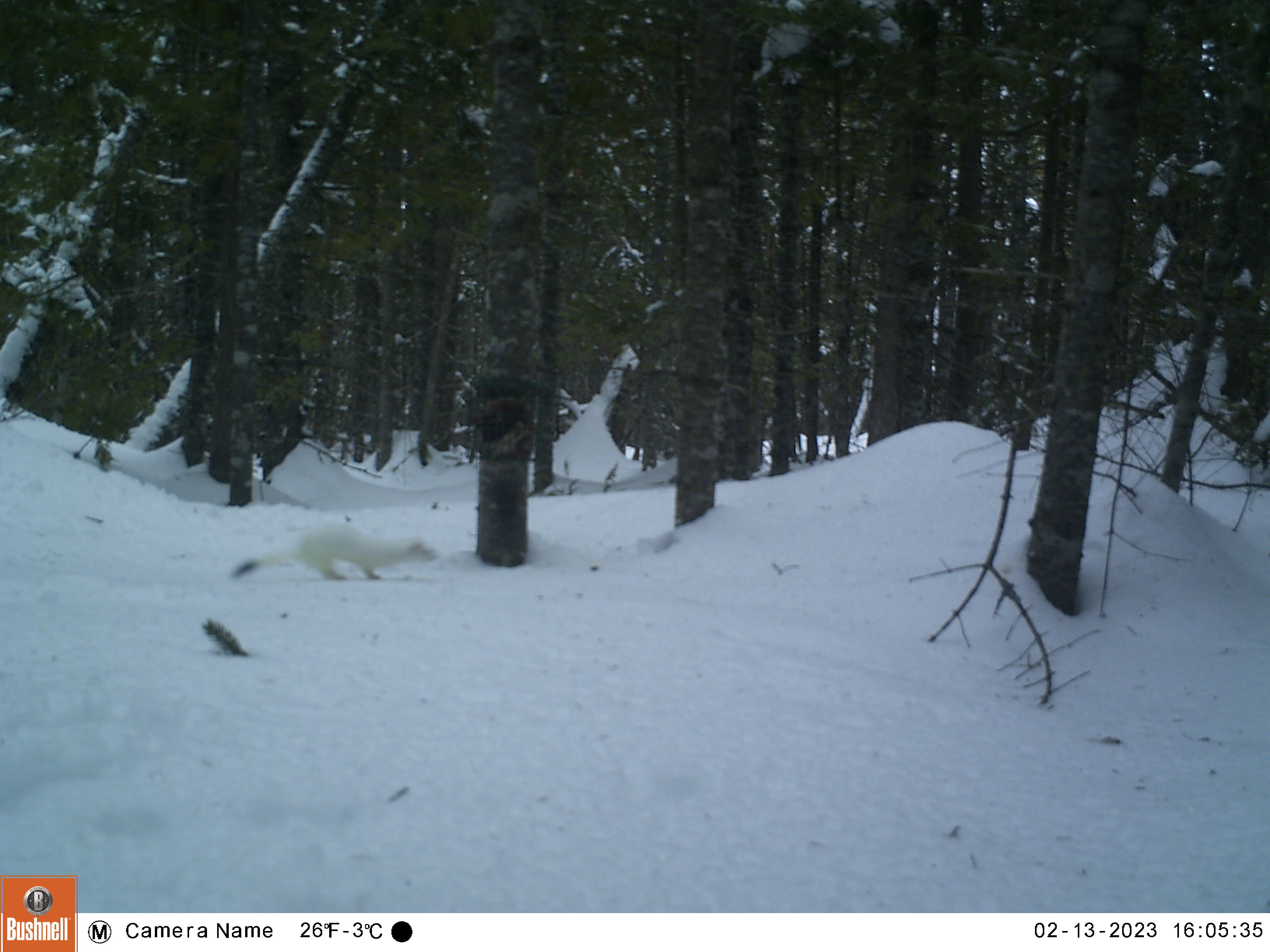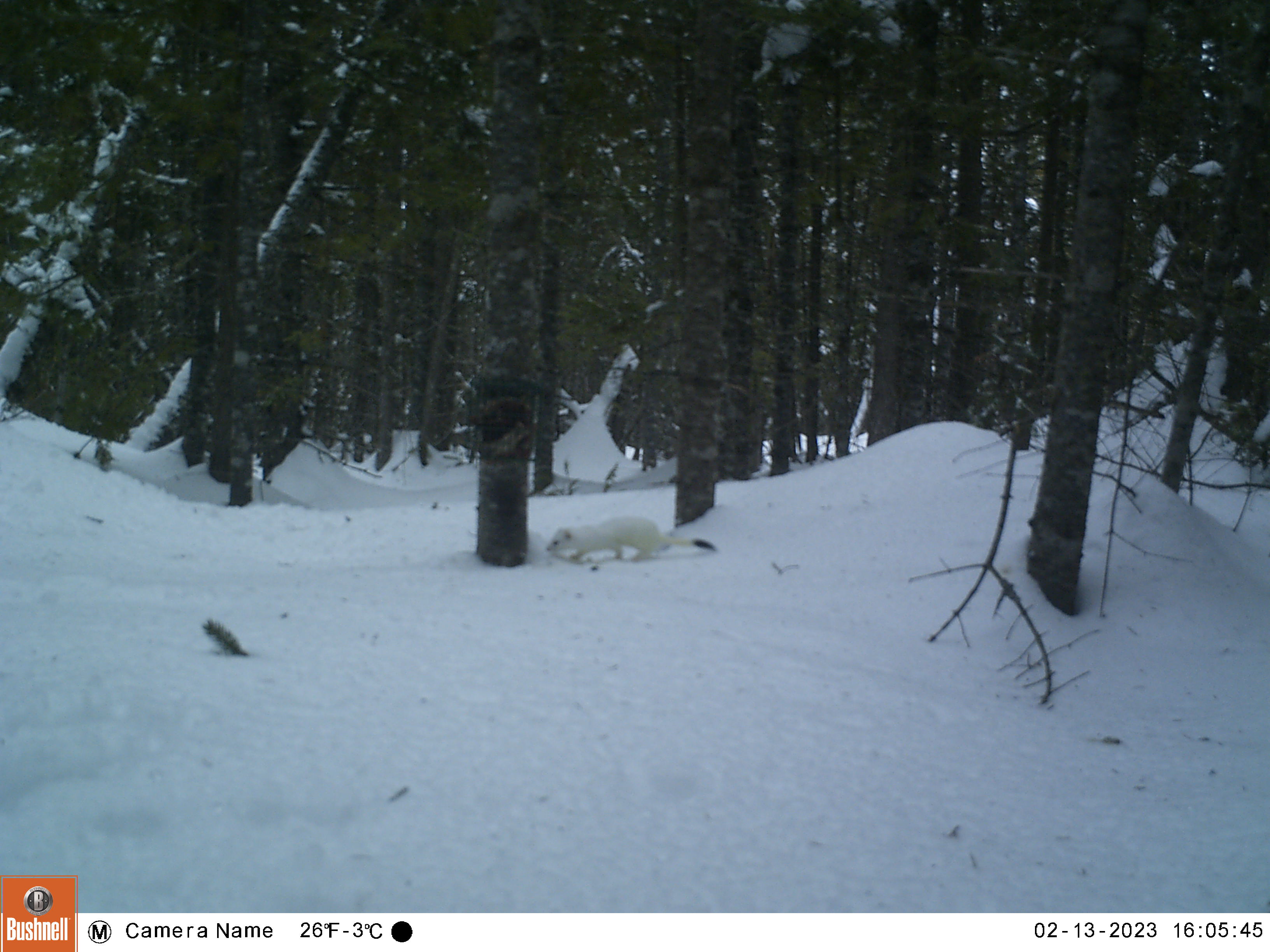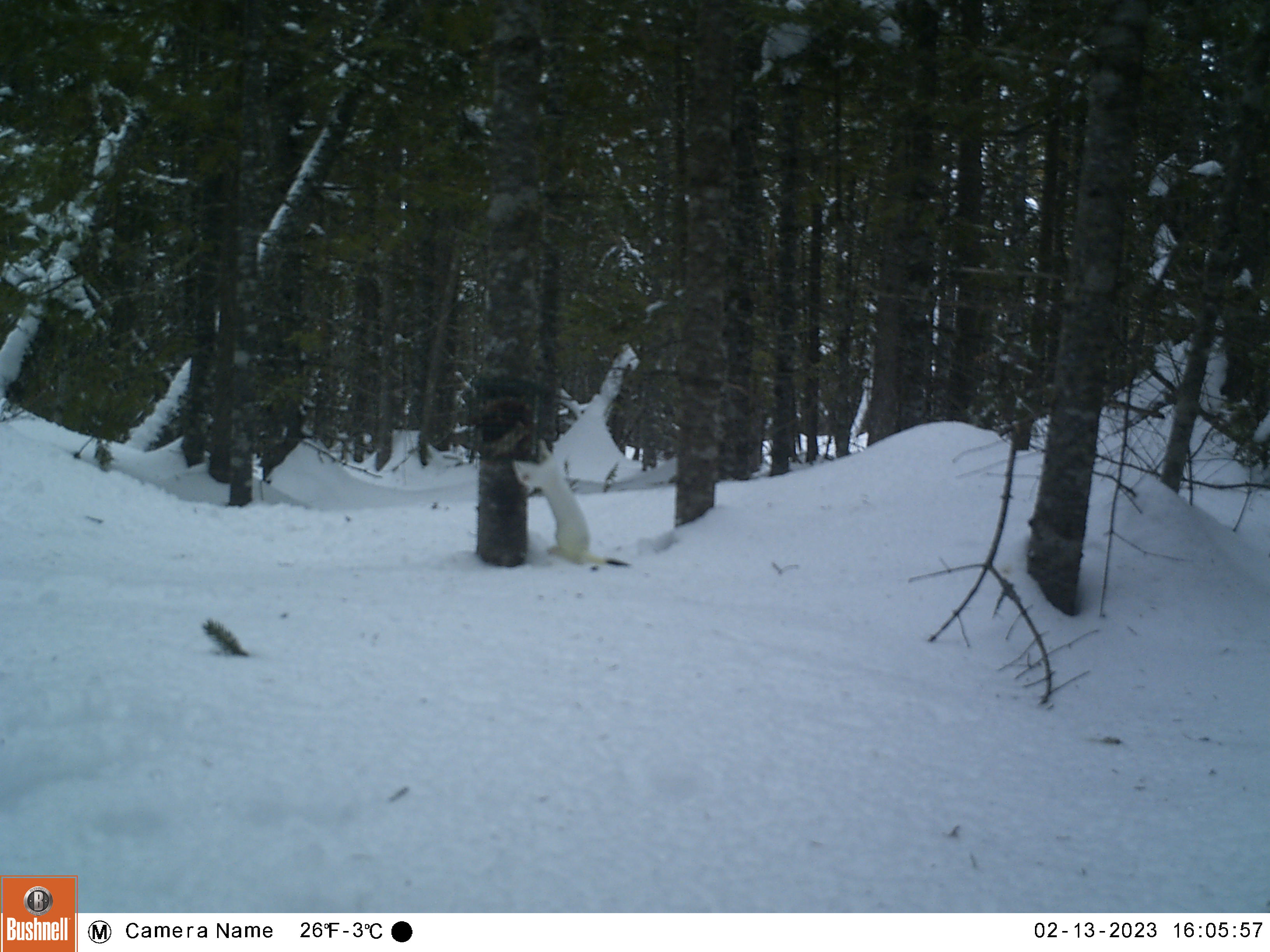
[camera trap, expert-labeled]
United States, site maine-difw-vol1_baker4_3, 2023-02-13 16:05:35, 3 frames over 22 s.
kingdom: Animalia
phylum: Chordata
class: Mammalia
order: Carnivora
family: Mustelidae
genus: Mustela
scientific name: Mustela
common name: weasel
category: weasel sp.